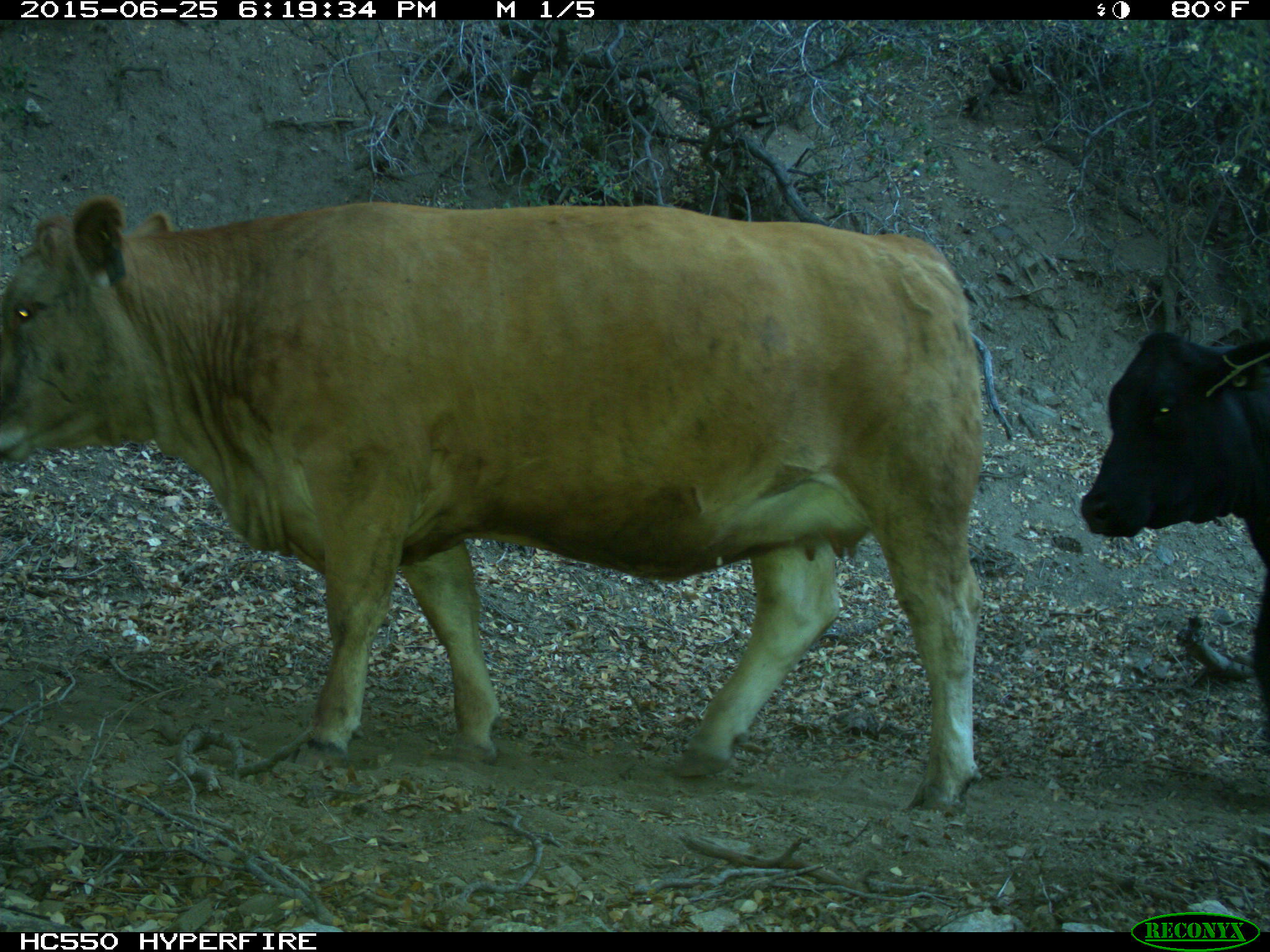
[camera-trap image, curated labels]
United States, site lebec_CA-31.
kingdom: Animalia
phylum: Chordata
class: Mammalia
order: Artiodactyla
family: Bovidae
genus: Bos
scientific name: Bos taurus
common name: domestic cow